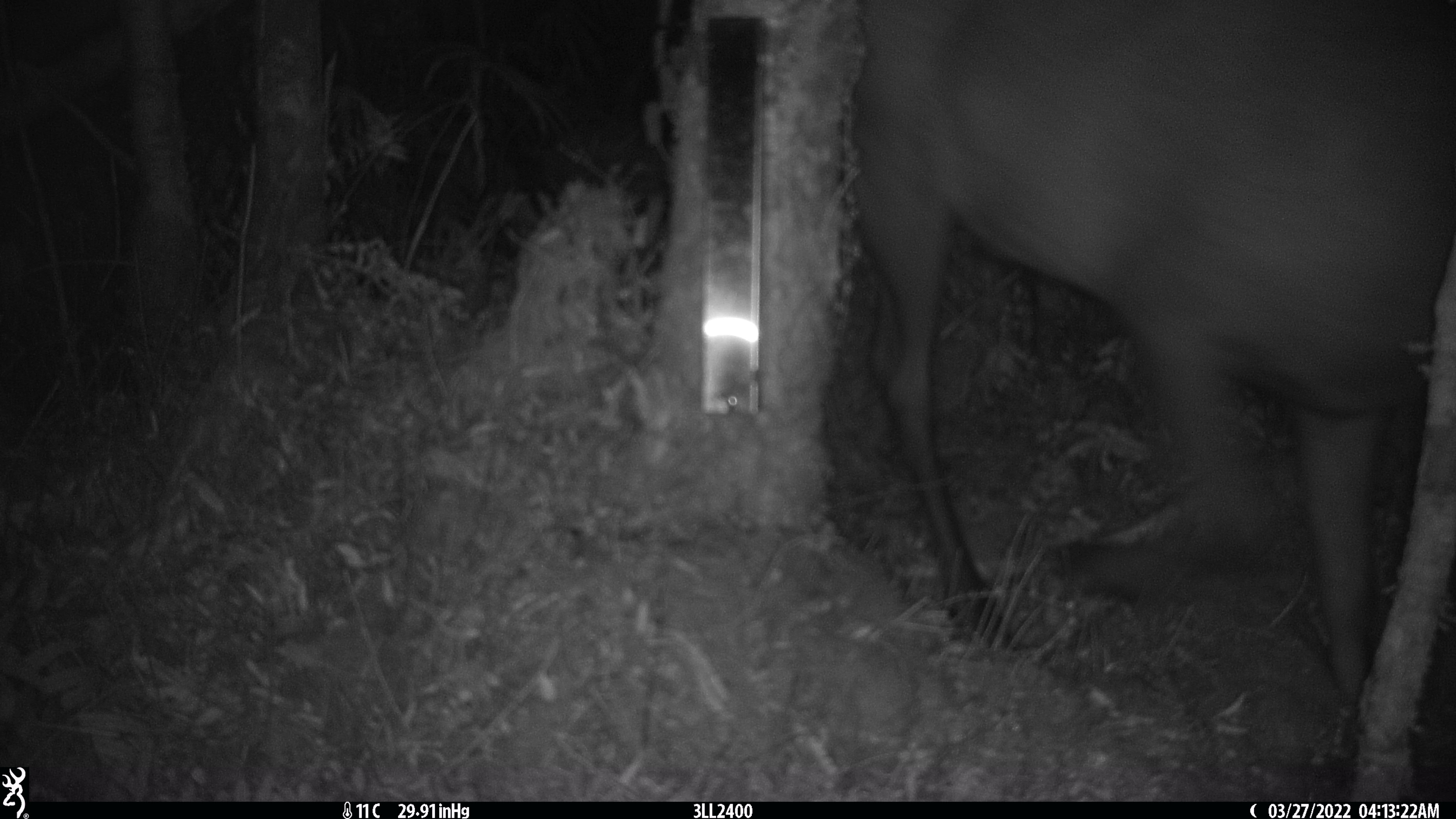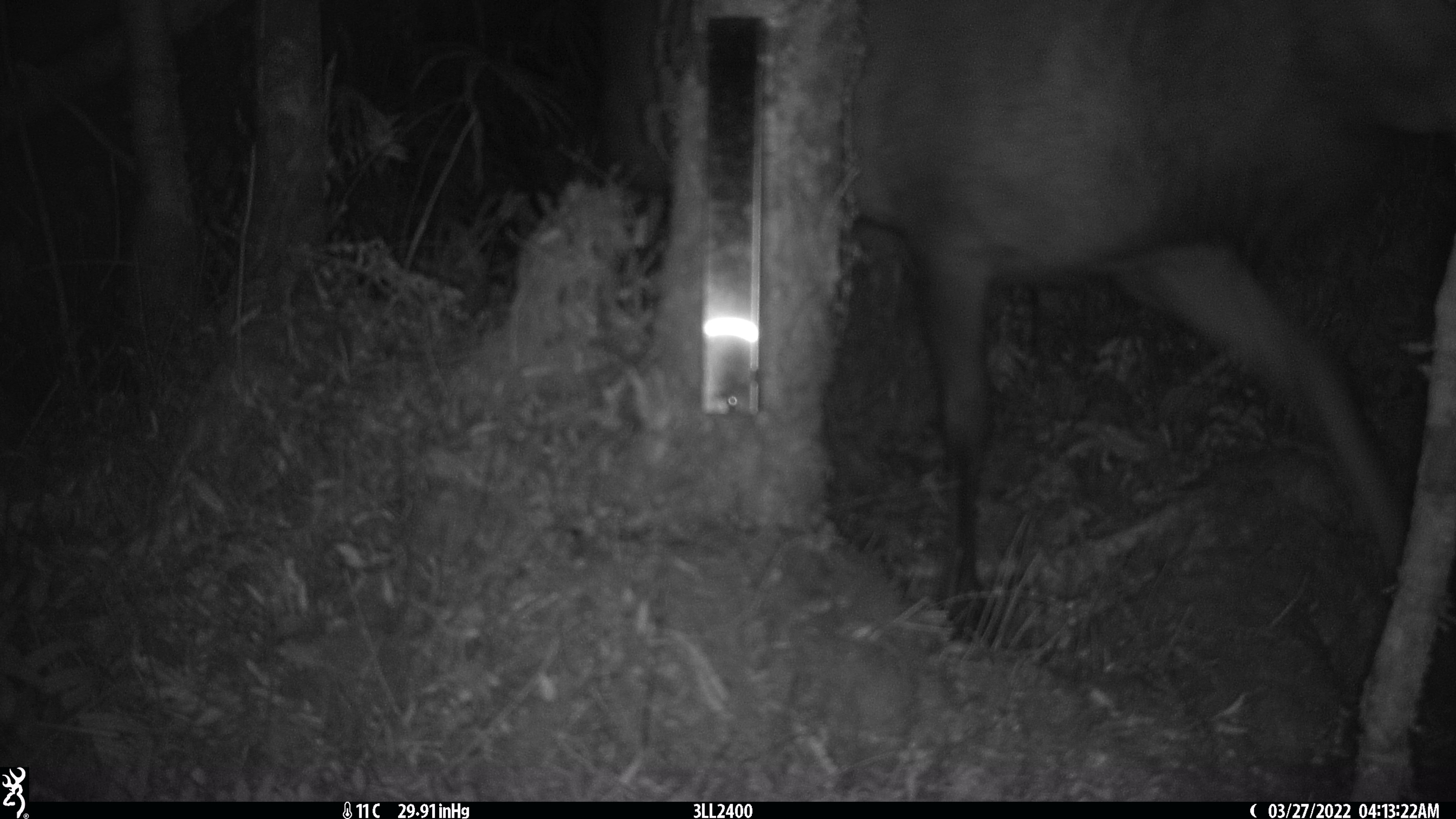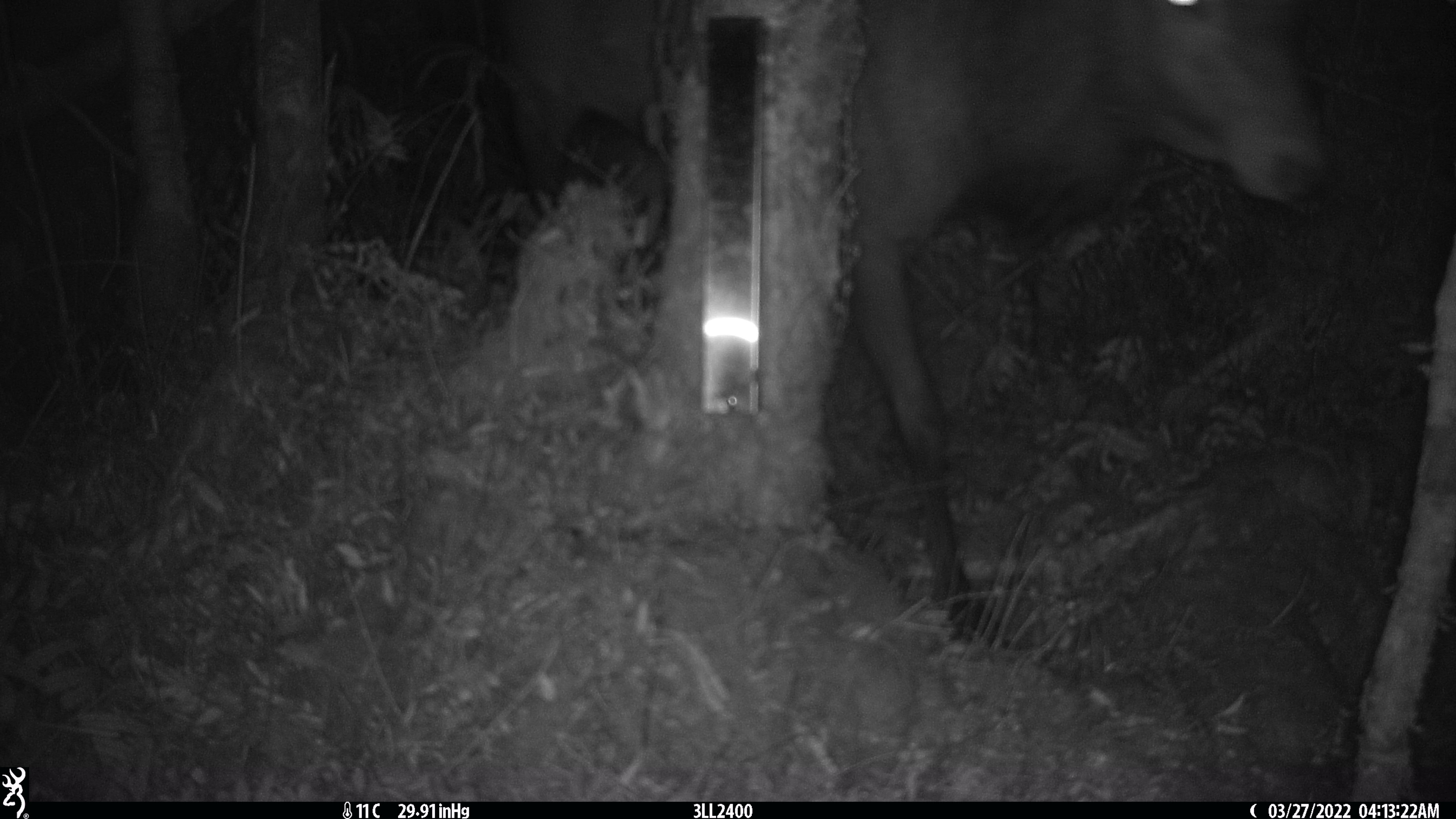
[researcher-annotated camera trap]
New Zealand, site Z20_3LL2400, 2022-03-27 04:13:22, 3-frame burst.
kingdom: Animalia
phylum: Chordata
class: Mammalia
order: Artiodactyla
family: Cervidae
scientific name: Cervidae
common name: deer